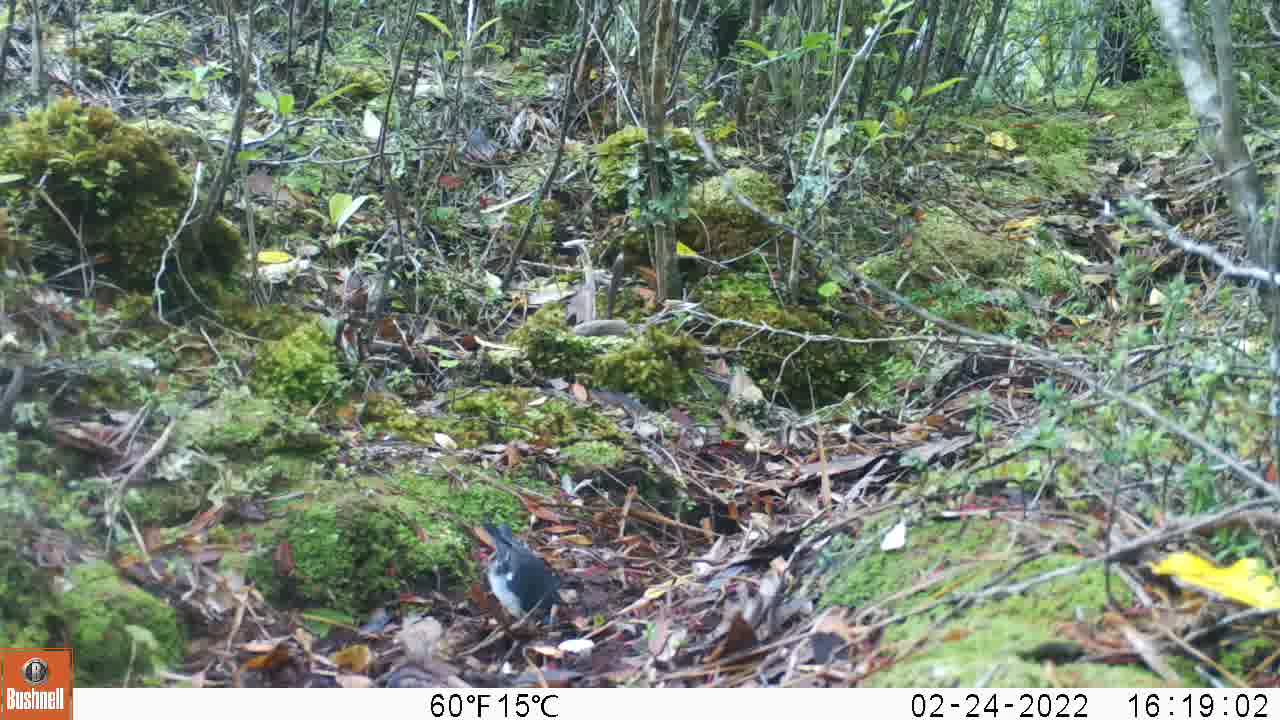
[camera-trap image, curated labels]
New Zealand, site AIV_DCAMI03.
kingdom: Animalia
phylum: Chordata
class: Aves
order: Passeriformes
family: Petroicidae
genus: Petroica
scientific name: Petroica macrocephala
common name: tomtit